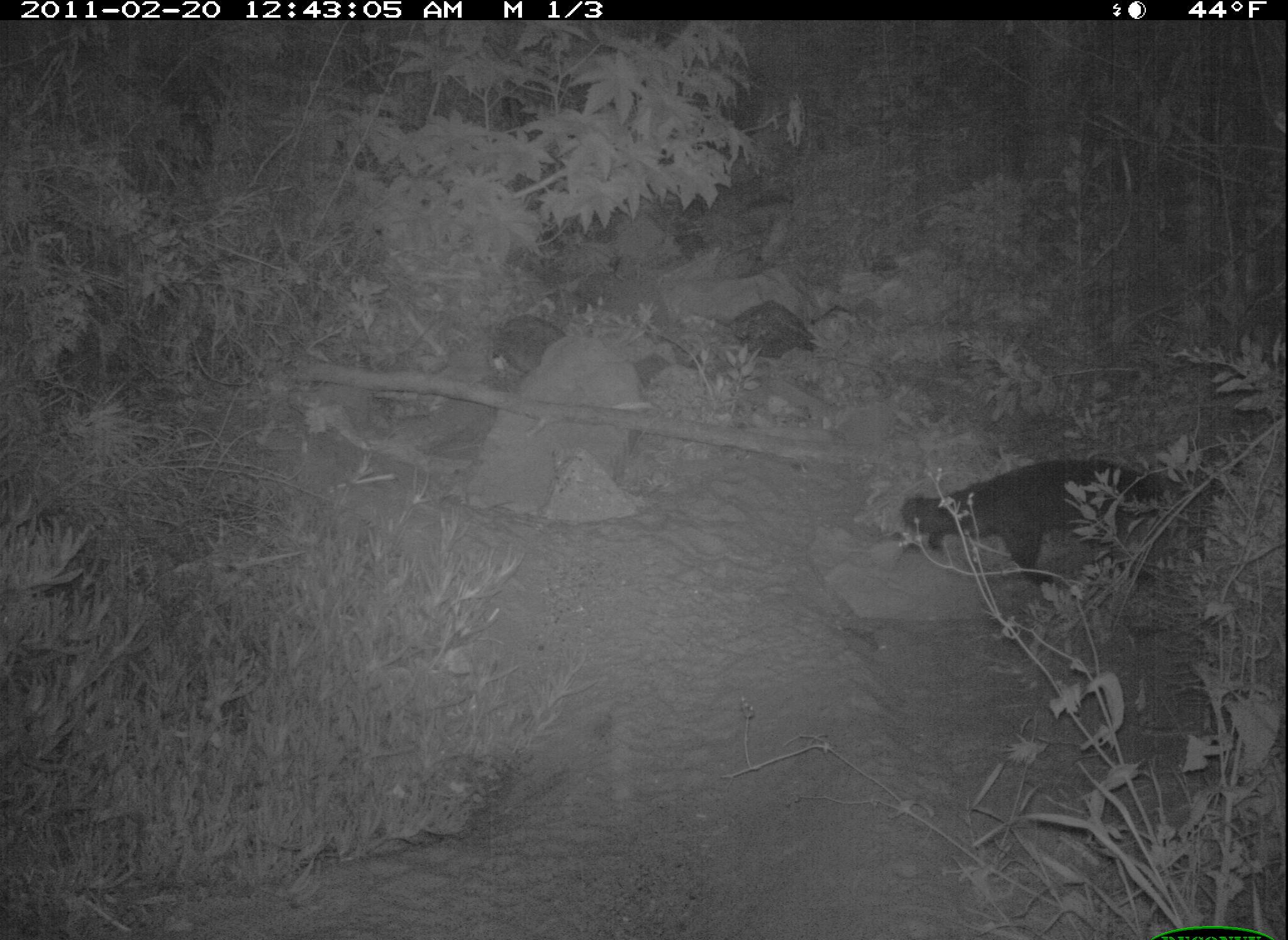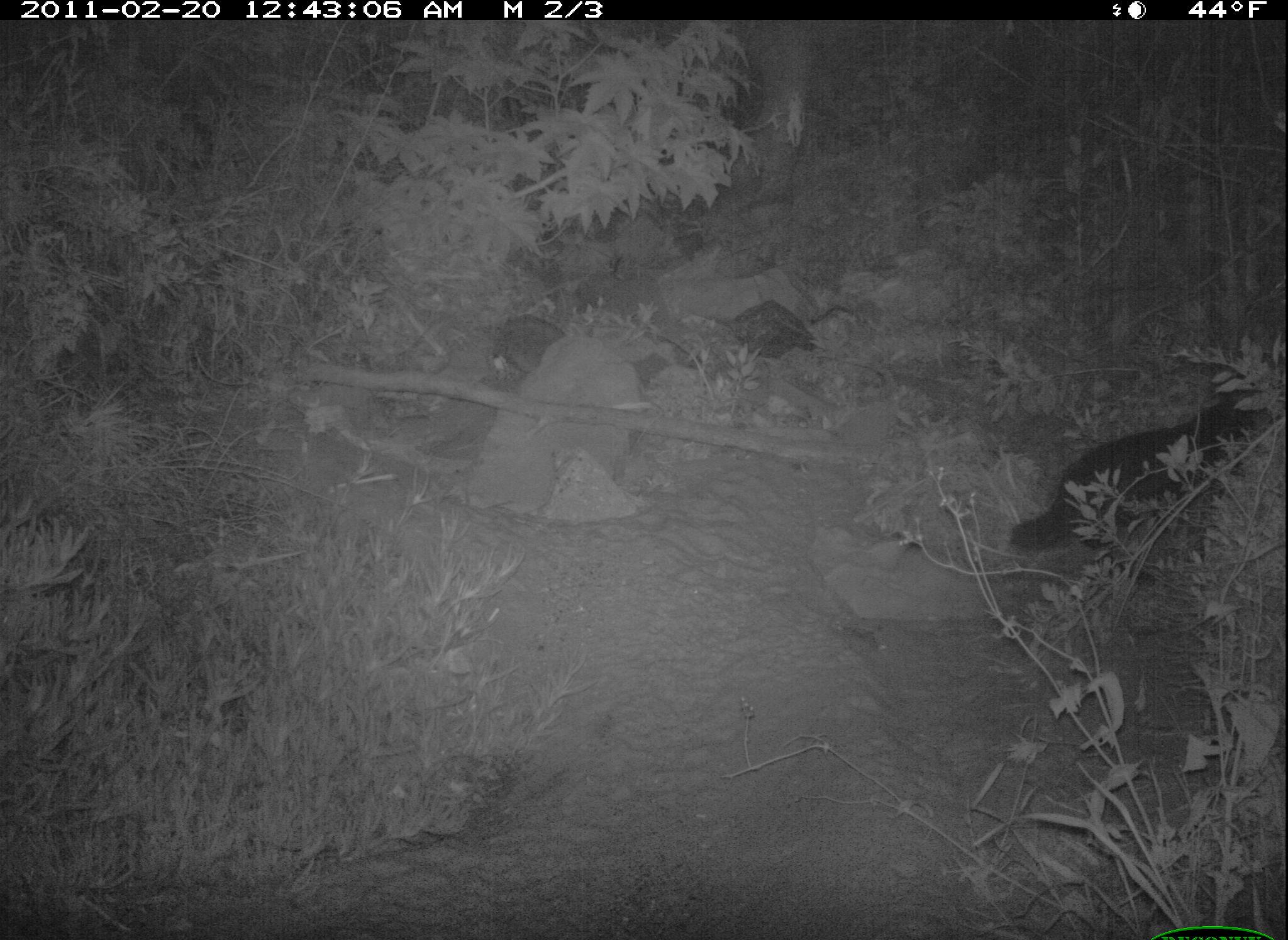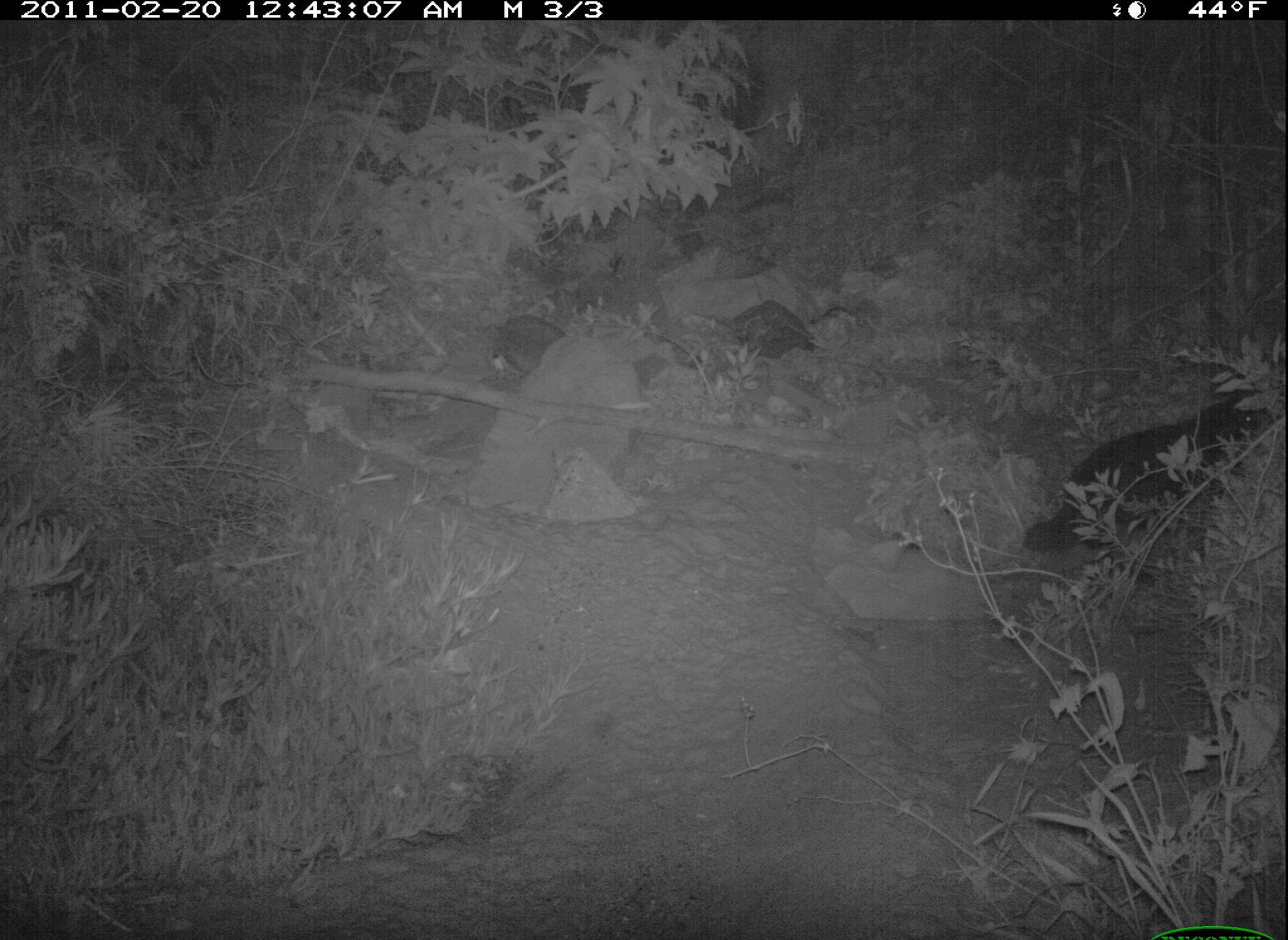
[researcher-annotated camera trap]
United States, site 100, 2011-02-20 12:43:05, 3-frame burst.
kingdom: Animalia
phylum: Chordata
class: Mammalia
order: Carnivora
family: Felidae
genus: Felis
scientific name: Felis catus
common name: cat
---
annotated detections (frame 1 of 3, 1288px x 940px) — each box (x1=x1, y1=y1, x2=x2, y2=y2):
cat: (x1=892, y1=449, x2=1185, y2=601)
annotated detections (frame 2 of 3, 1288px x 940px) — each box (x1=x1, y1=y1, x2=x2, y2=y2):
cat: (x1=1008, y1=375, x2=1277, y2=564)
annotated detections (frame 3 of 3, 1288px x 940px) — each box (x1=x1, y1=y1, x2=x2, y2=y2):
cat: (x1=1021, y1=398, x2=1285, y2=559)